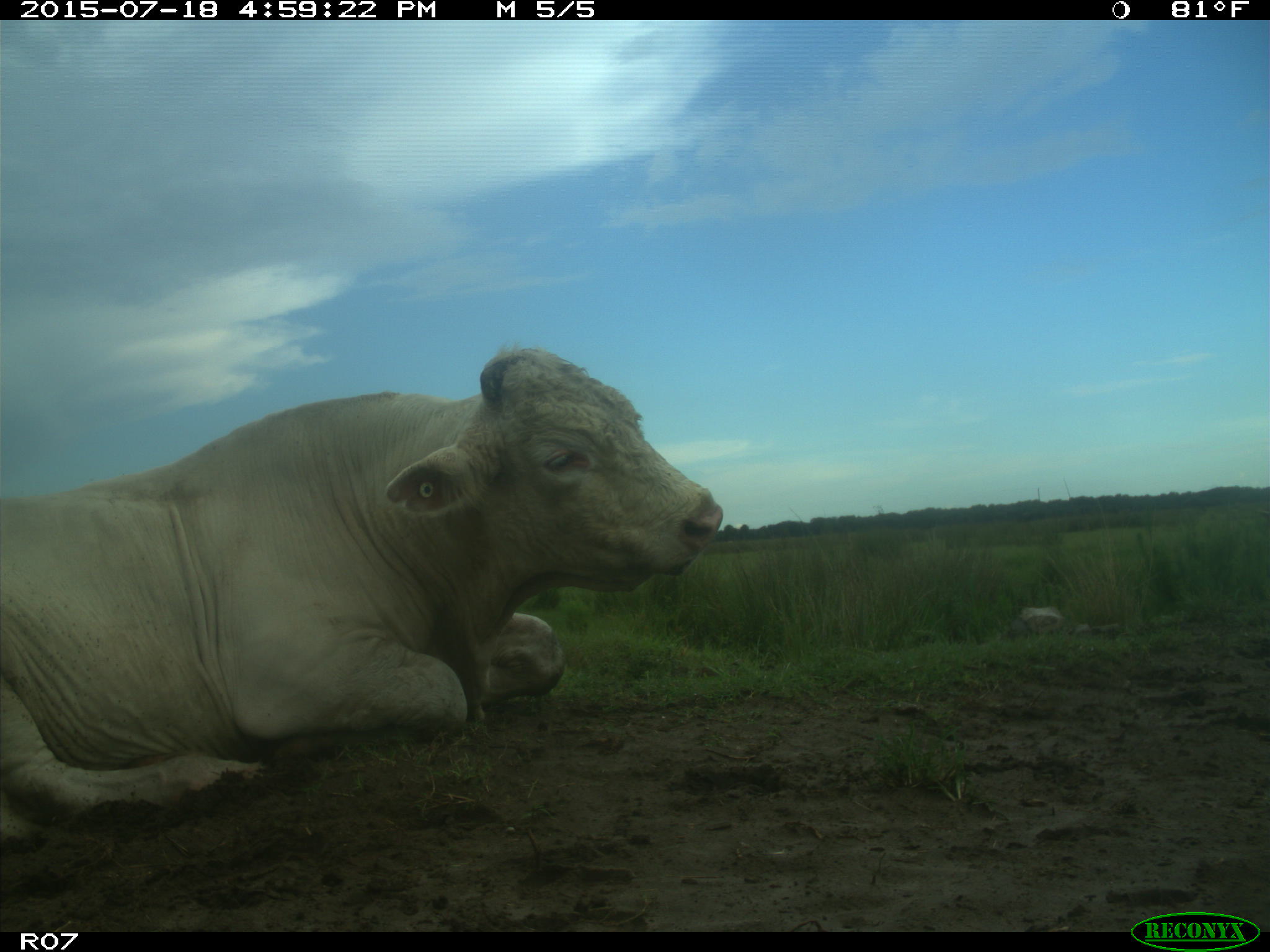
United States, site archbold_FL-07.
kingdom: Animalia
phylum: Chordata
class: Mammalia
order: Artiodactyla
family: Bovidae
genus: Bos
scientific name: Bos taurus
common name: domestic cow